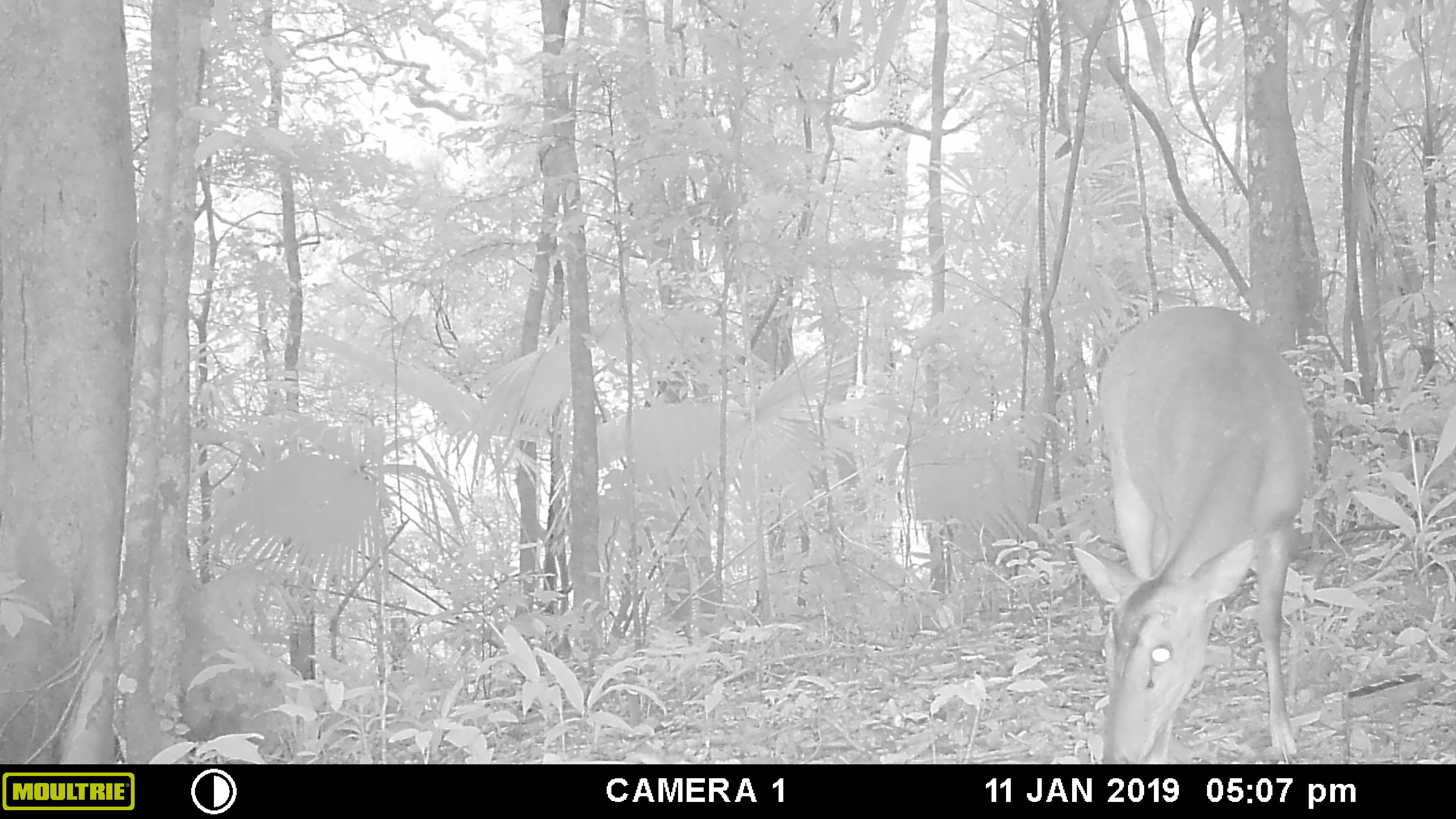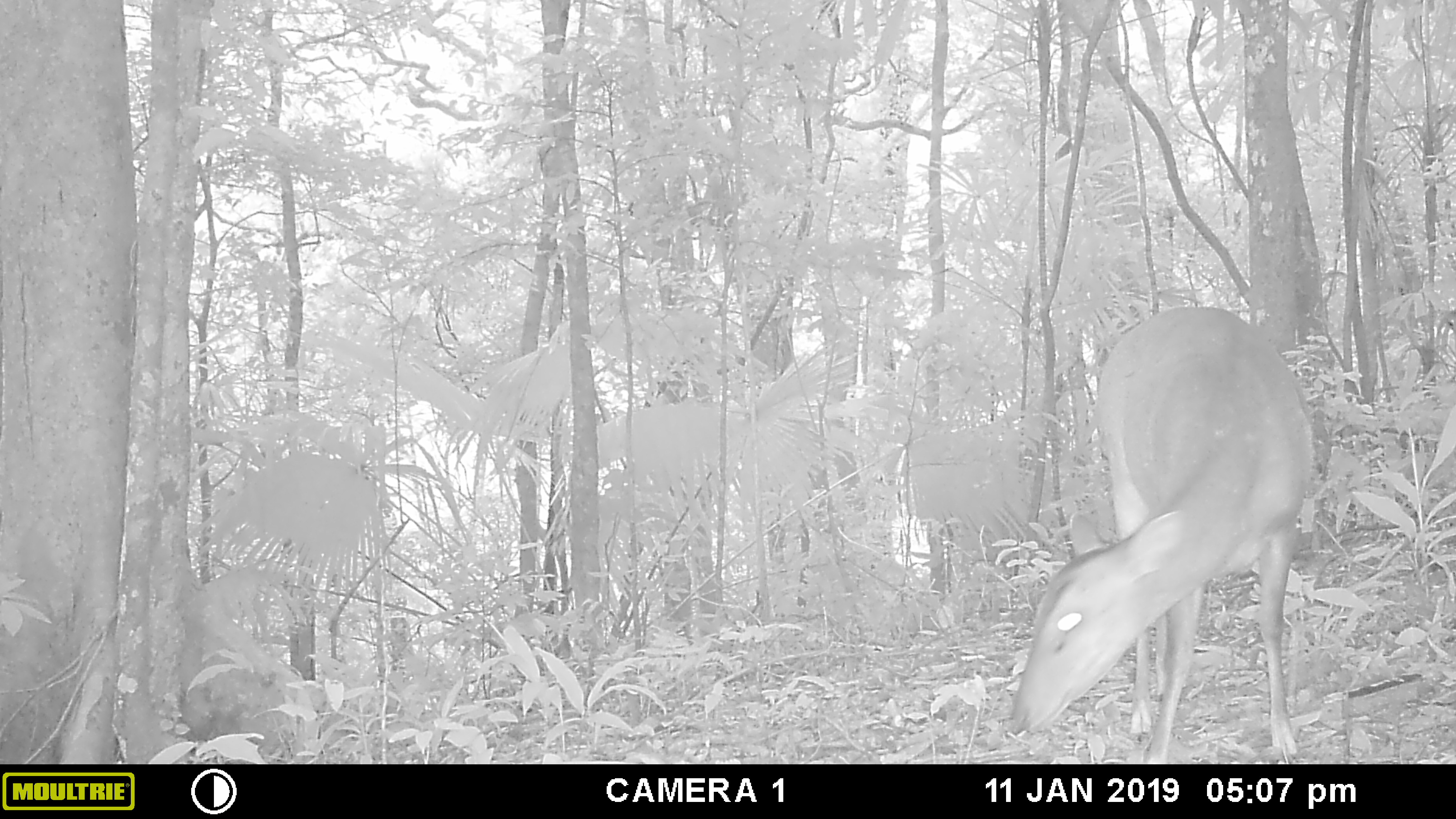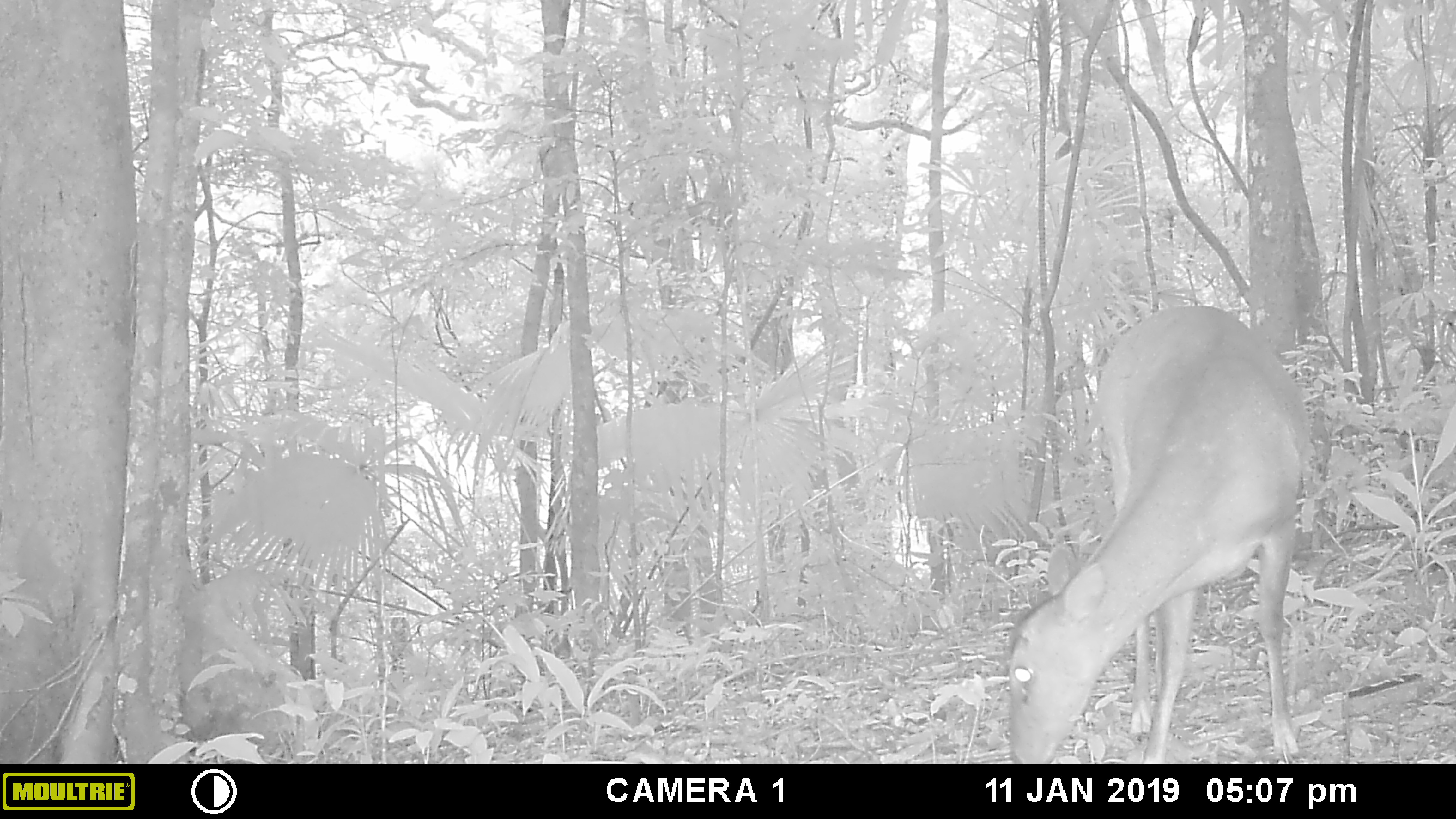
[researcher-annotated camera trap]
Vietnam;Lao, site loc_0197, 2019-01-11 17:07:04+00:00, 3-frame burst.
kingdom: Animalia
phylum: Chordata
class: Mammalia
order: Artiodactyla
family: Cervidae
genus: Muntiacus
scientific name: Muntiacus vuquangensis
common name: large-antlered muntjac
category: large antlered muntjac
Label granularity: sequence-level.